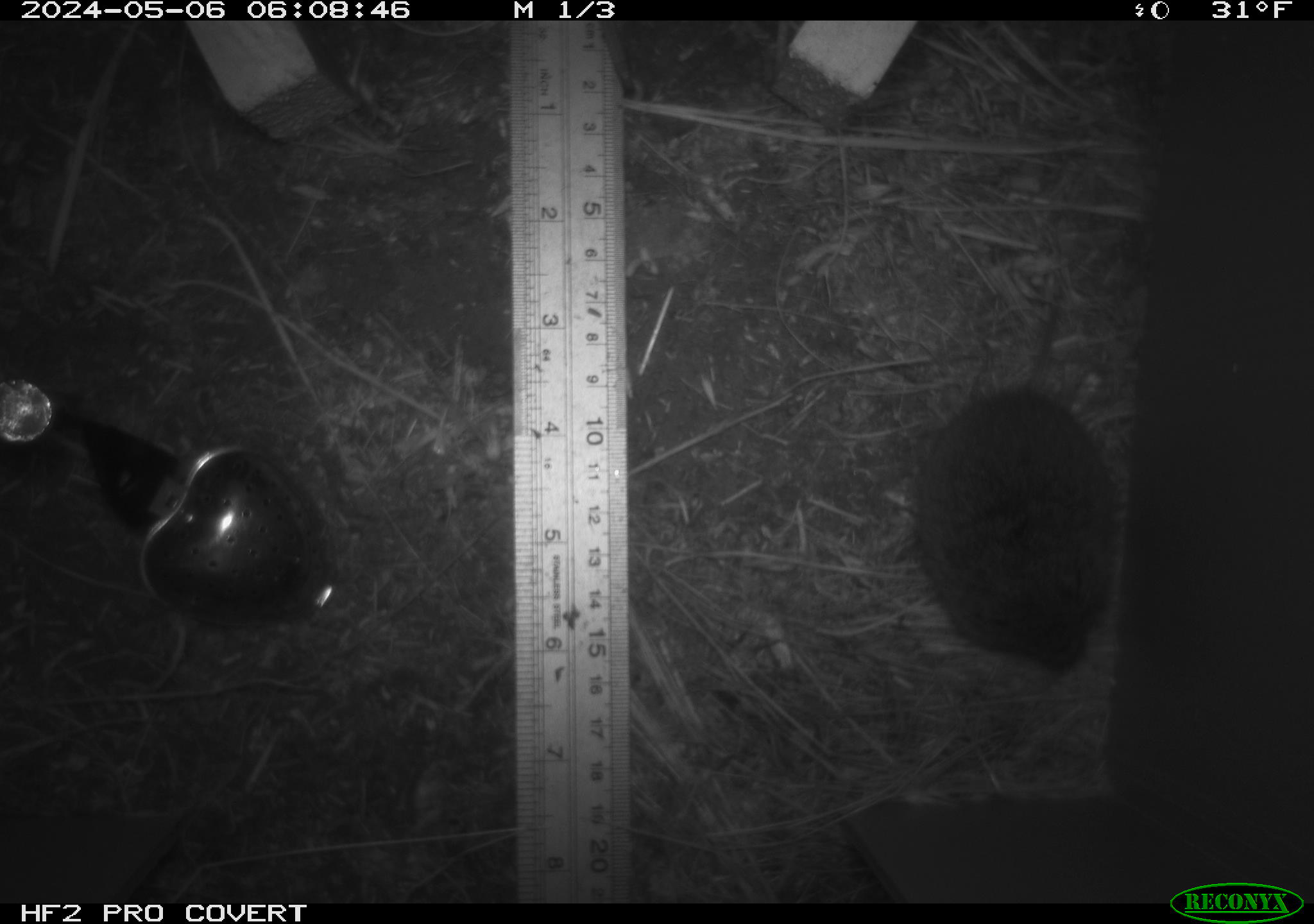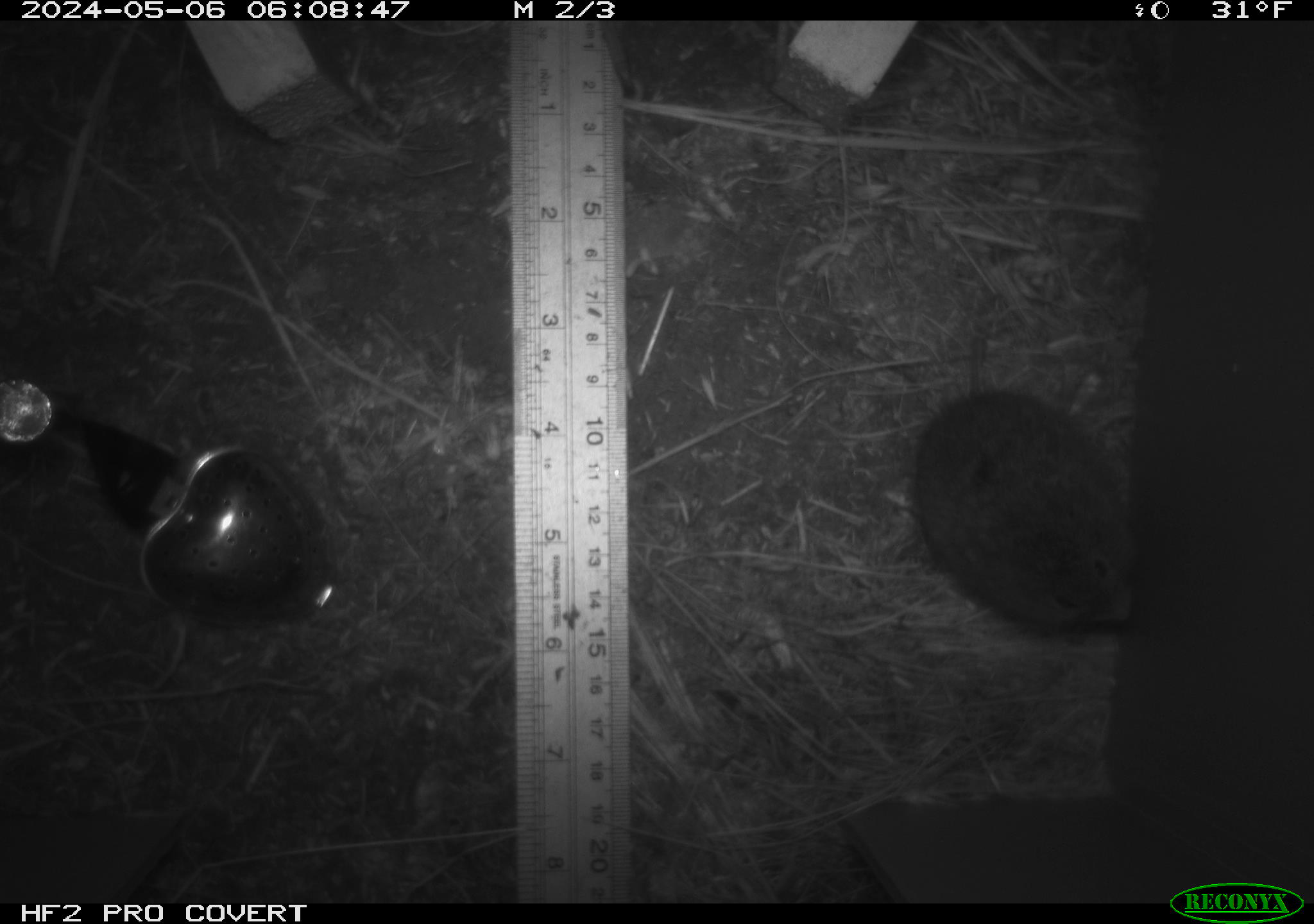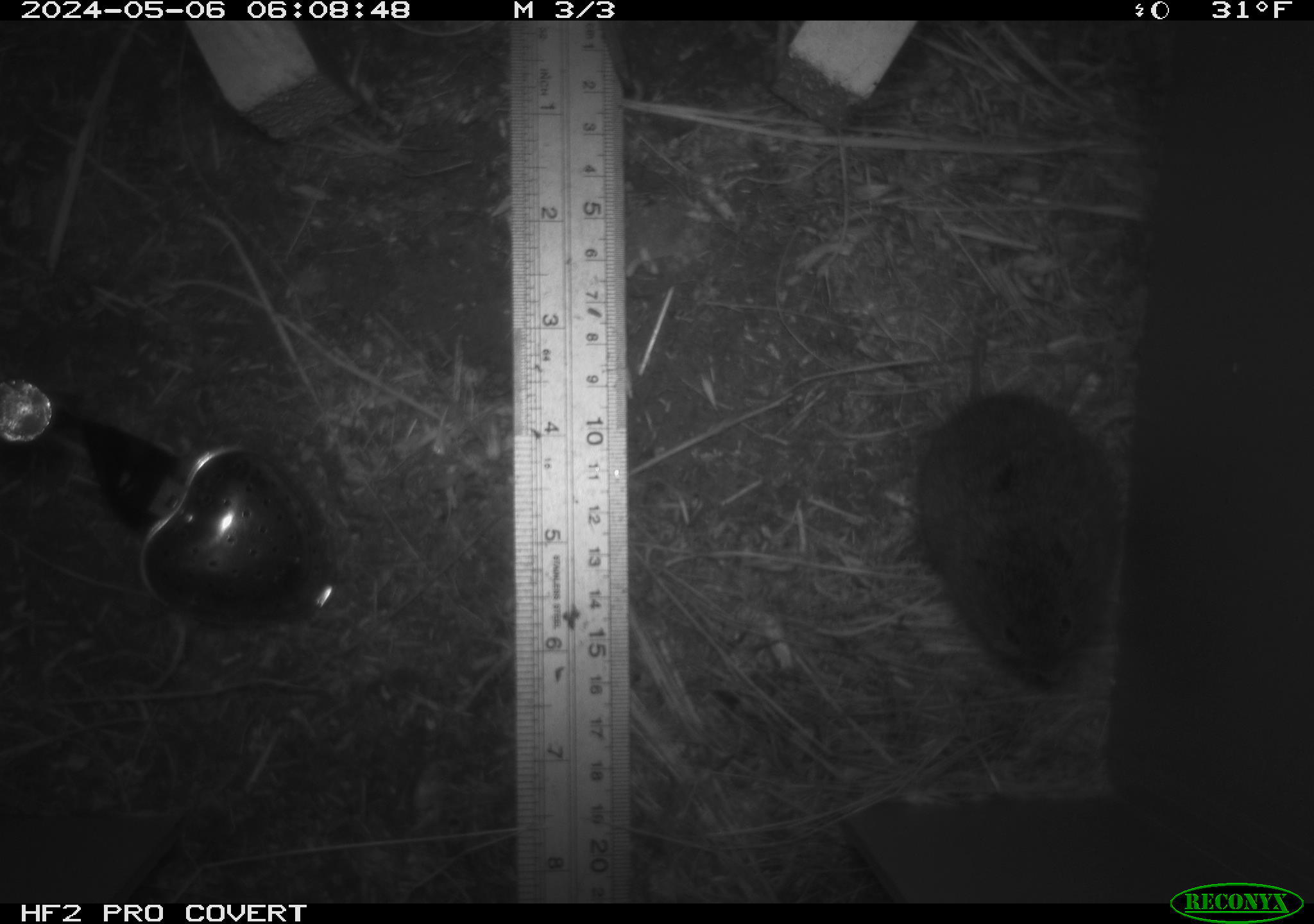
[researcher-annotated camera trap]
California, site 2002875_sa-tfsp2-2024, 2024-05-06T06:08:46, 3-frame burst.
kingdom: Animalia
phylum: Chordata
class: Mammalia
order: Rodentia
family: Cricetidae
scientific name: Arvicolinae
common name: voles, lemmings, and muskrats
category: arvicolinae subfamily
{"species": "arvicolinae subfamily (voles, lemmings, and muskrats) (Arvicolinae)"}